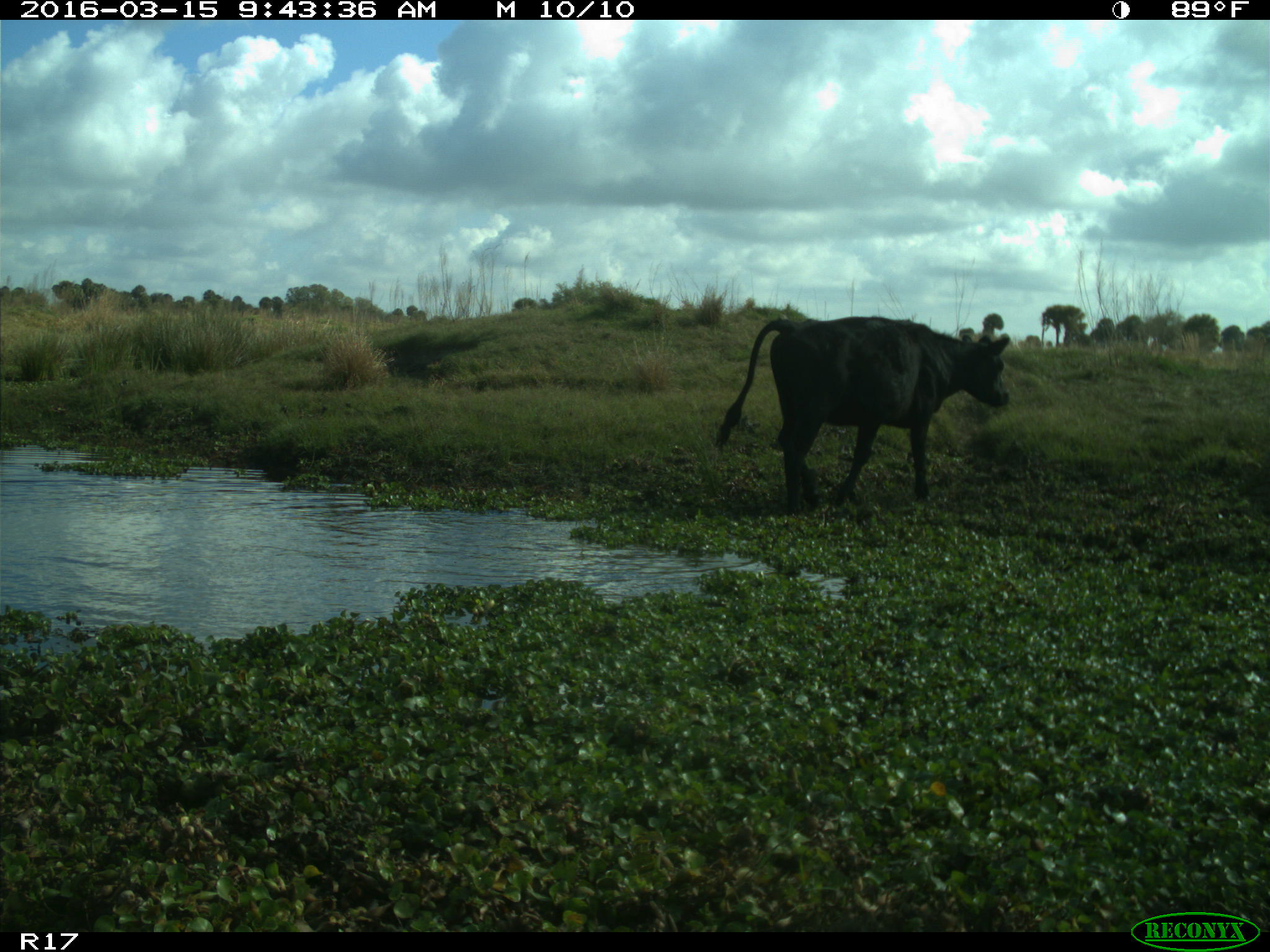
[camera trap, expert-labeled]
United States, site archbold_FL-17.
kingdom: Animalia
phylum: Chordata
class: Mammalia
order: Artiodactyla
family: Bovidae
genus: Bos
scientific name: Bos taurus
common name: domestic cow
Bos taurus (domestic cow).